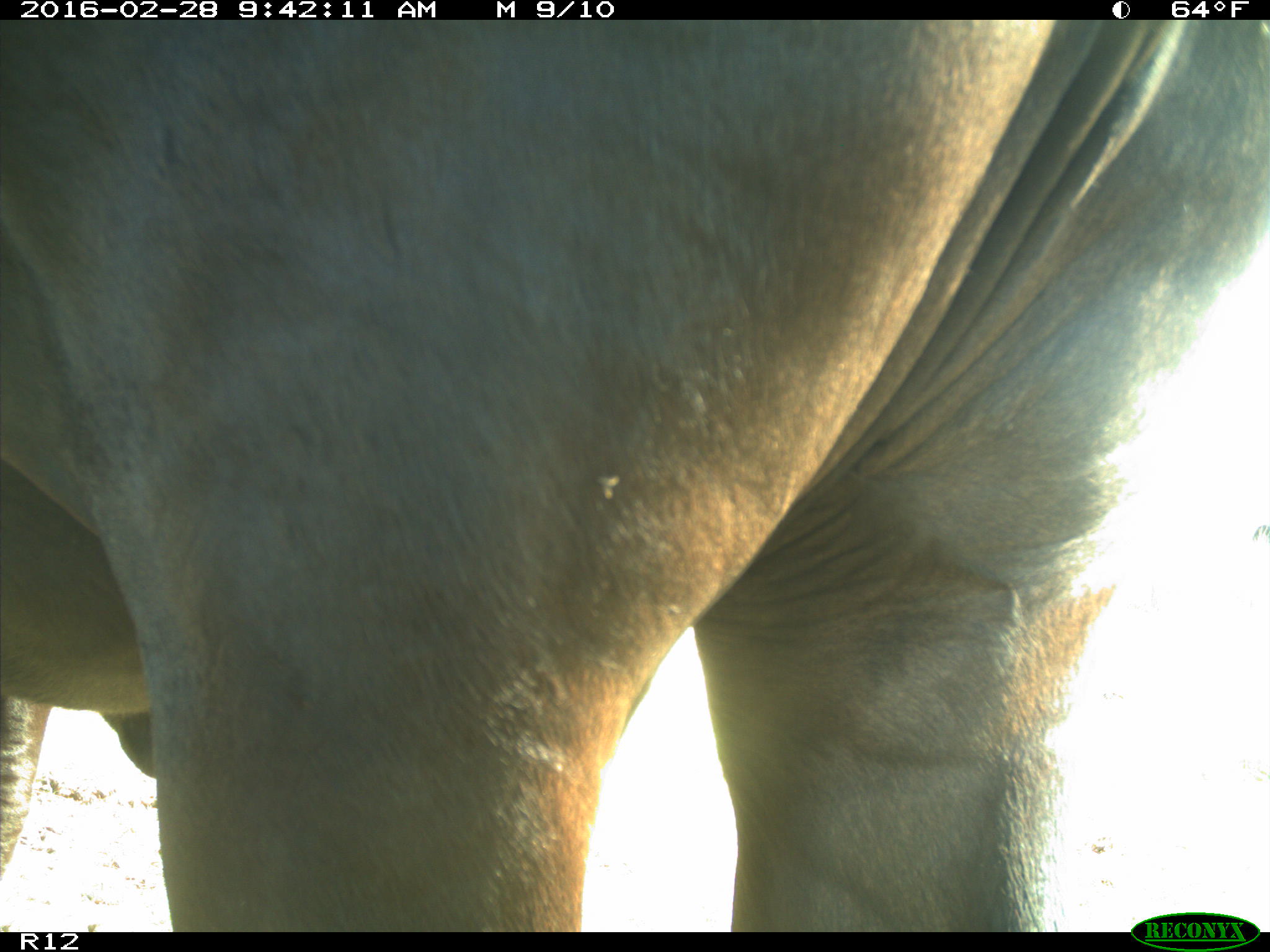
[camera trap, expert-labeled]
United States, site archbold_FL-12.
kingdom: Animalia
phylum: Chordata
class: Mammalia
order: Artiodactyla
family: Bovidae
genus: Bos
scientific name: Bos taurus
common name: domestic cow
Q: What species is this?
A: Bos taurus (domestic cow).